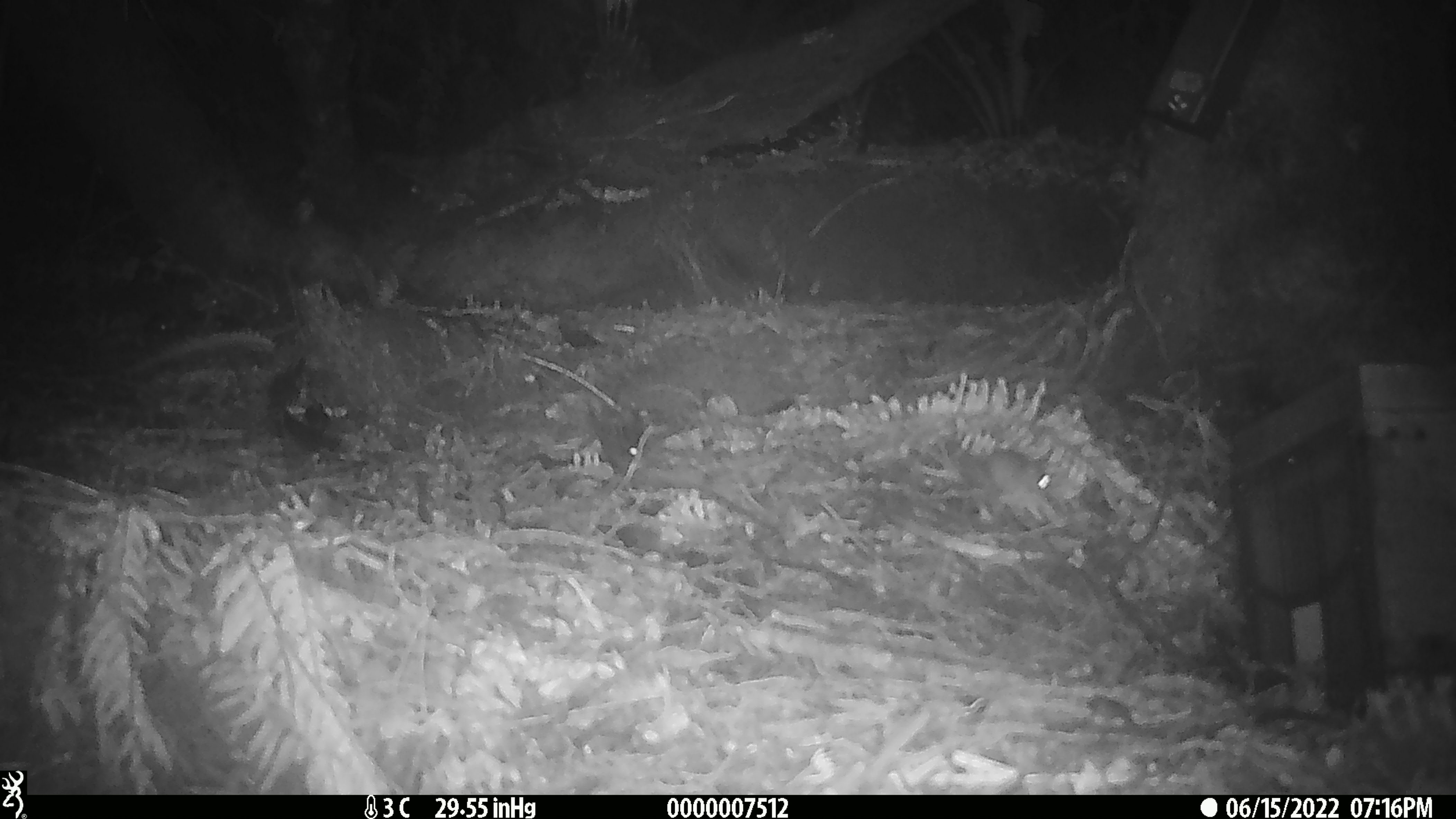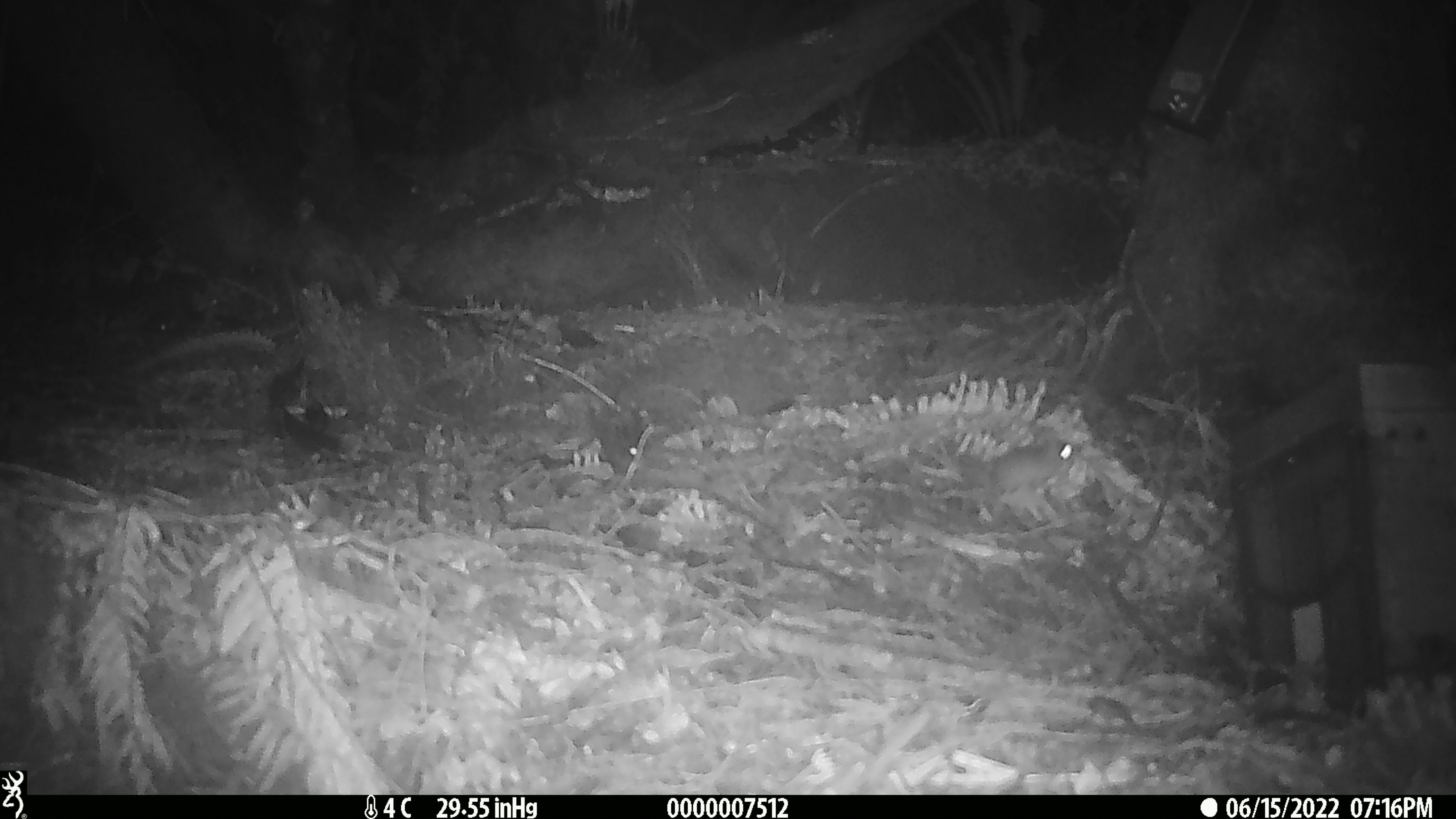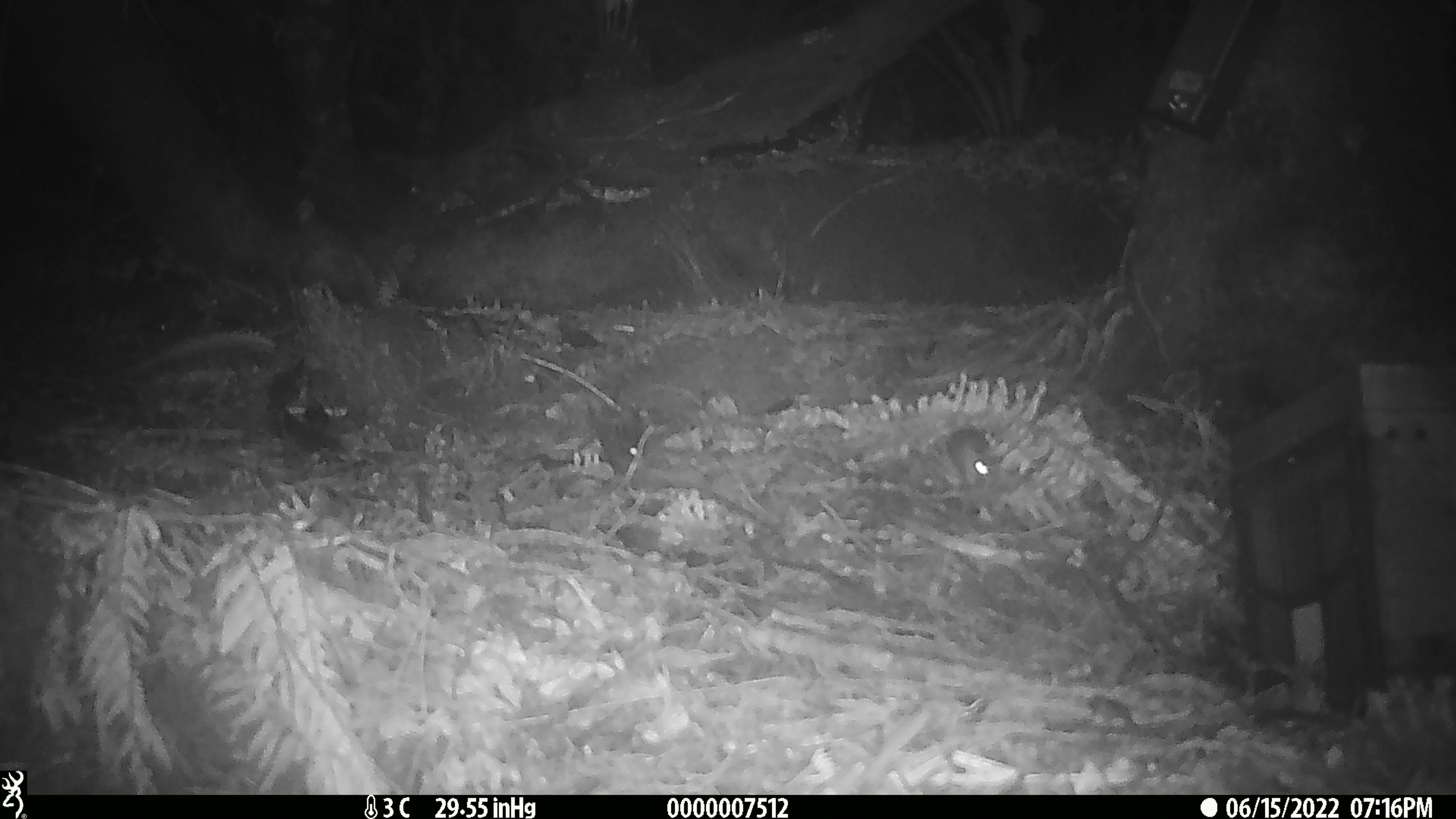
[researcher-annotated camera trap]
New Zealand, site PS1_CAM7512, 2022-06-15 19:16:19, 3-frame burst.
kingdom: Animalia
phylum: Chordata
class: Mammalia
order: Rodentia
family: Muridae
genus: Mus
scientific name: Mus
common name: mouse